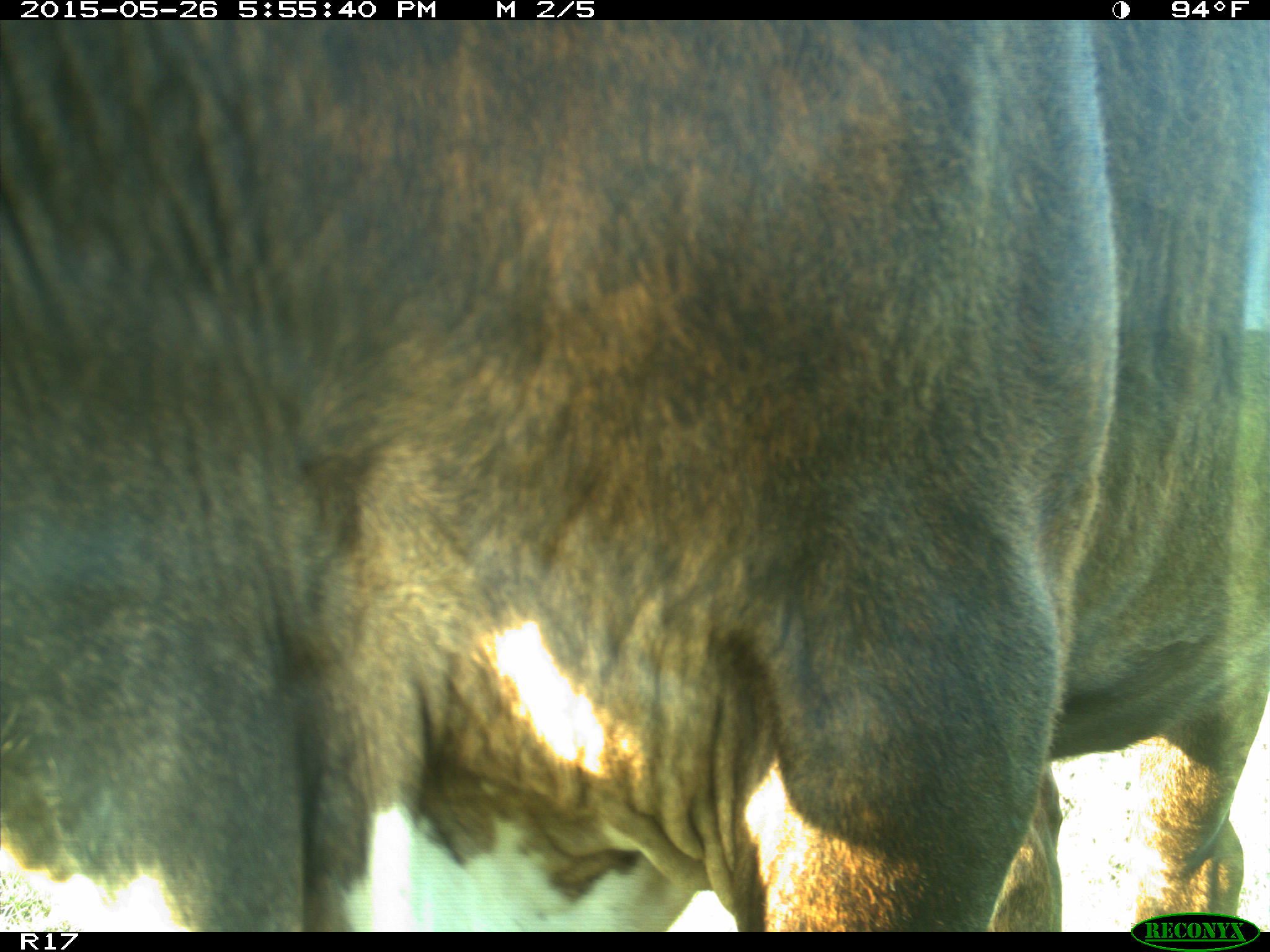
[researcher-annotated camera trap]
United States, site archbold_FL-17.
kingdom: Animalia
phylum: Chordata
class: Mammalia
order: Artiodactyla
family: Bovidae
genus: Bos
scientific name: Bos taurus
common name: domestic cow